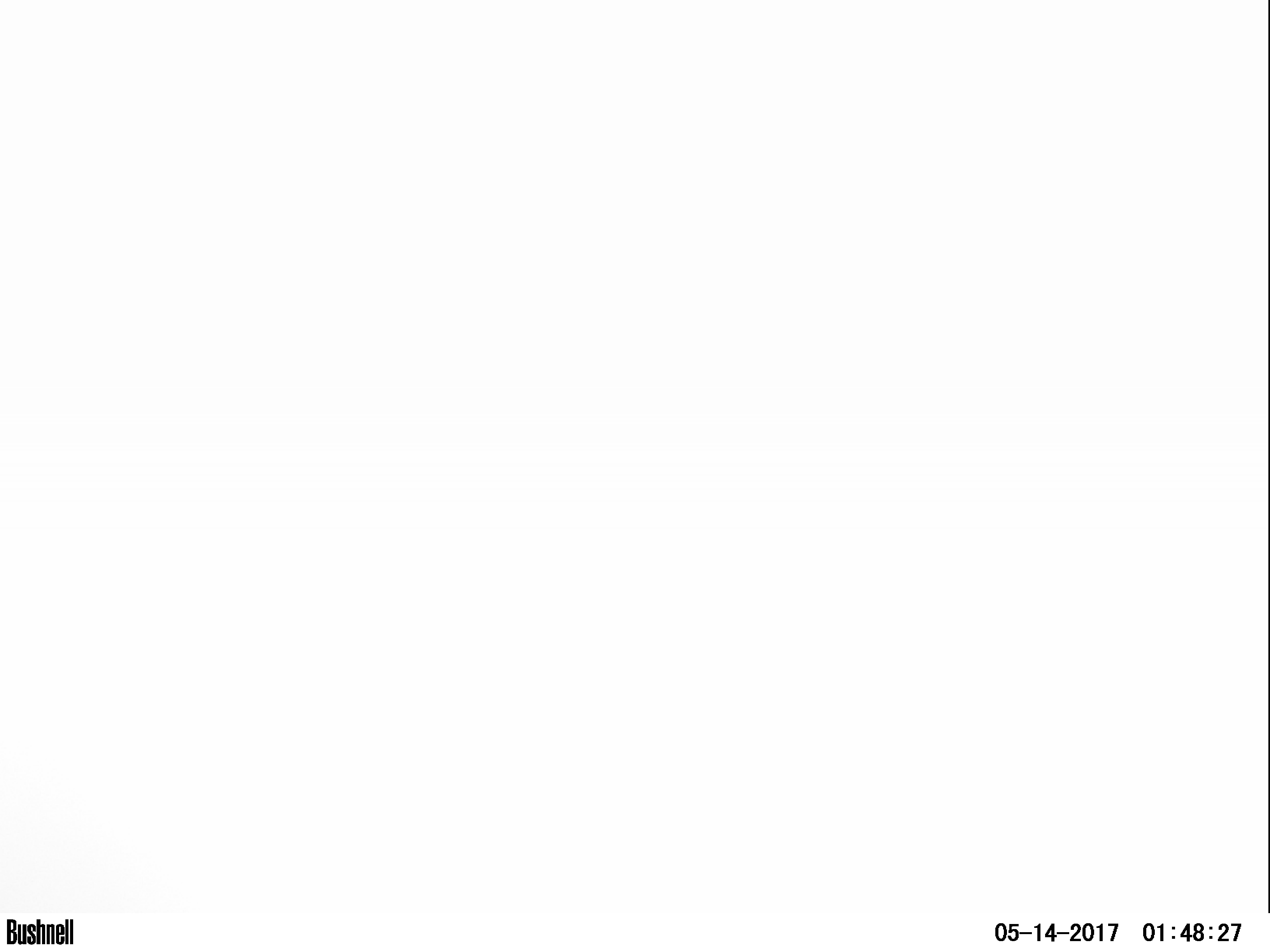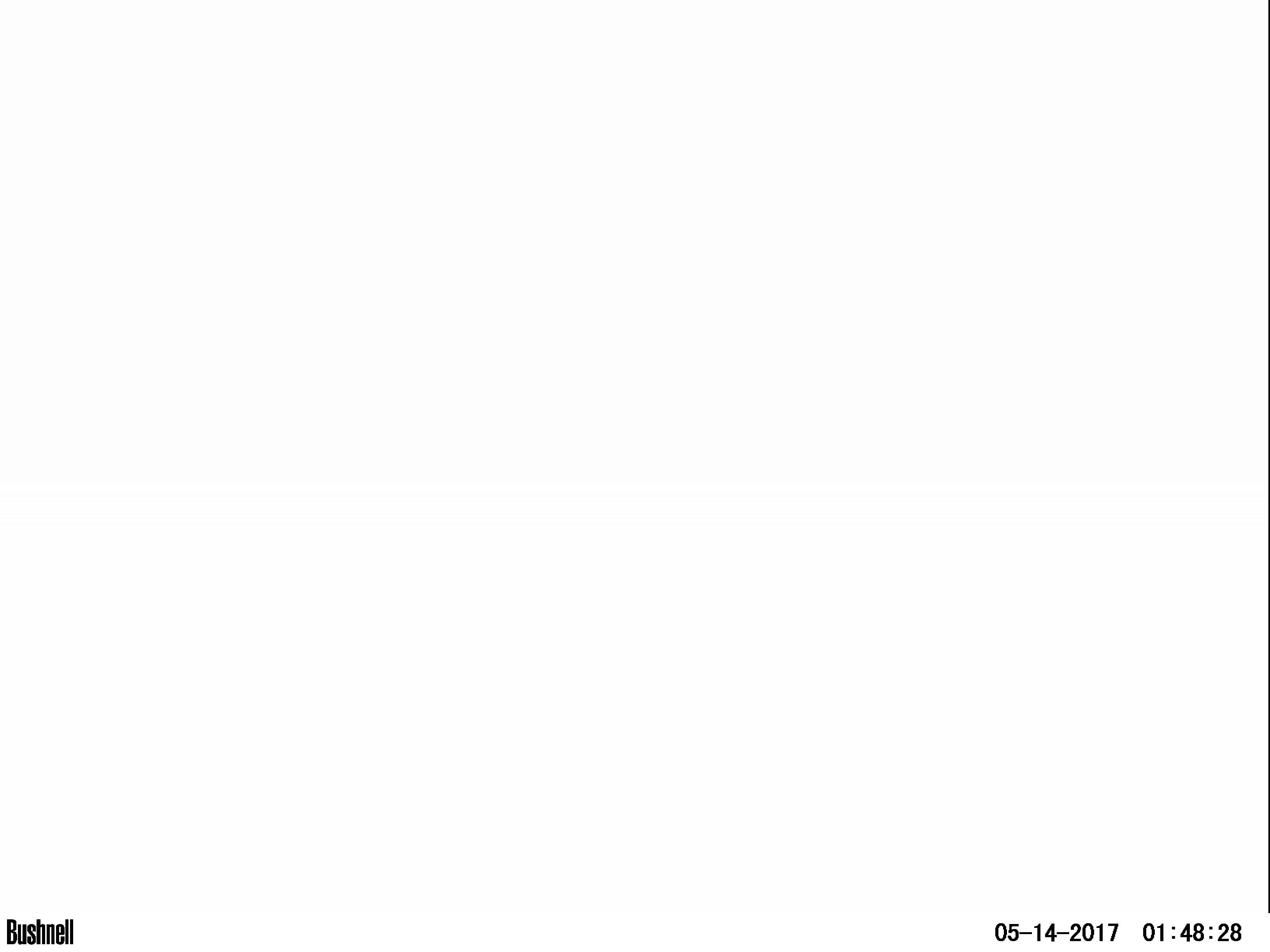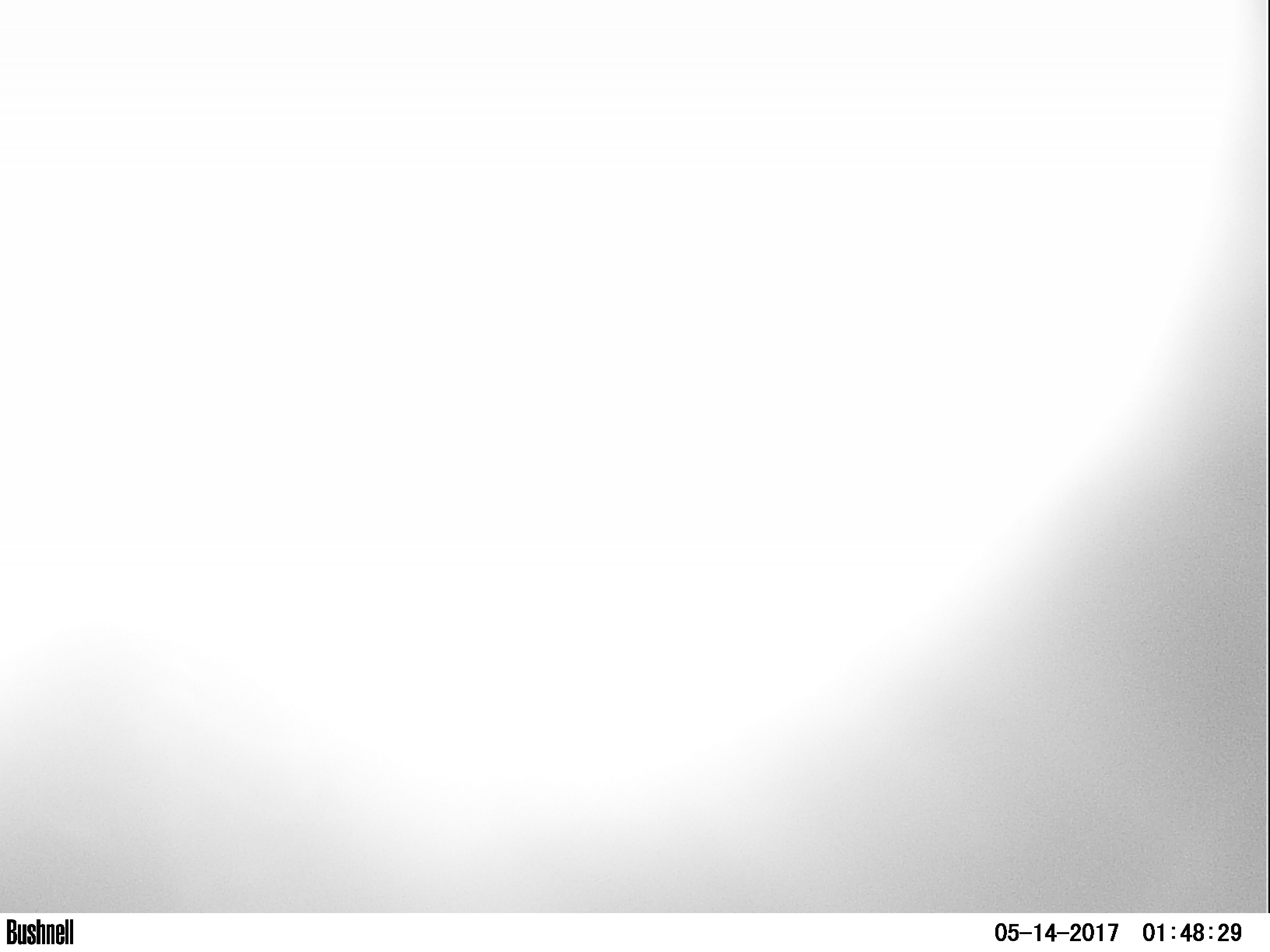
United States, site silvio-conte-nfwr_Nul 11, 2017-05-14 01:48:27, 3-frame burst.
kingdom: Animalia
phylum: Chordata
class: Mammalia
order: Artiodactyla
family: Cervidae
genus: Alces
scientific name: Alces alces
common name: moose